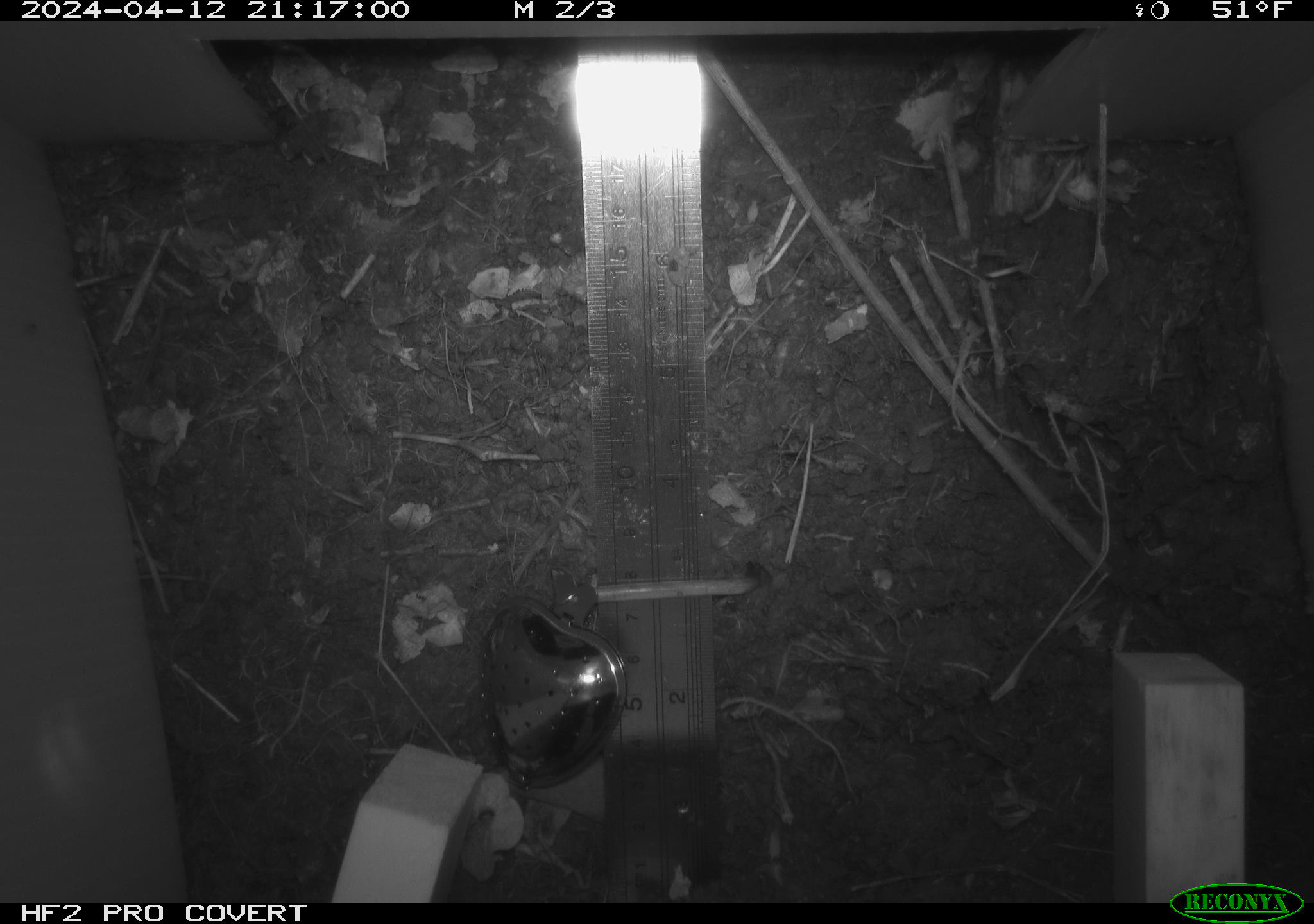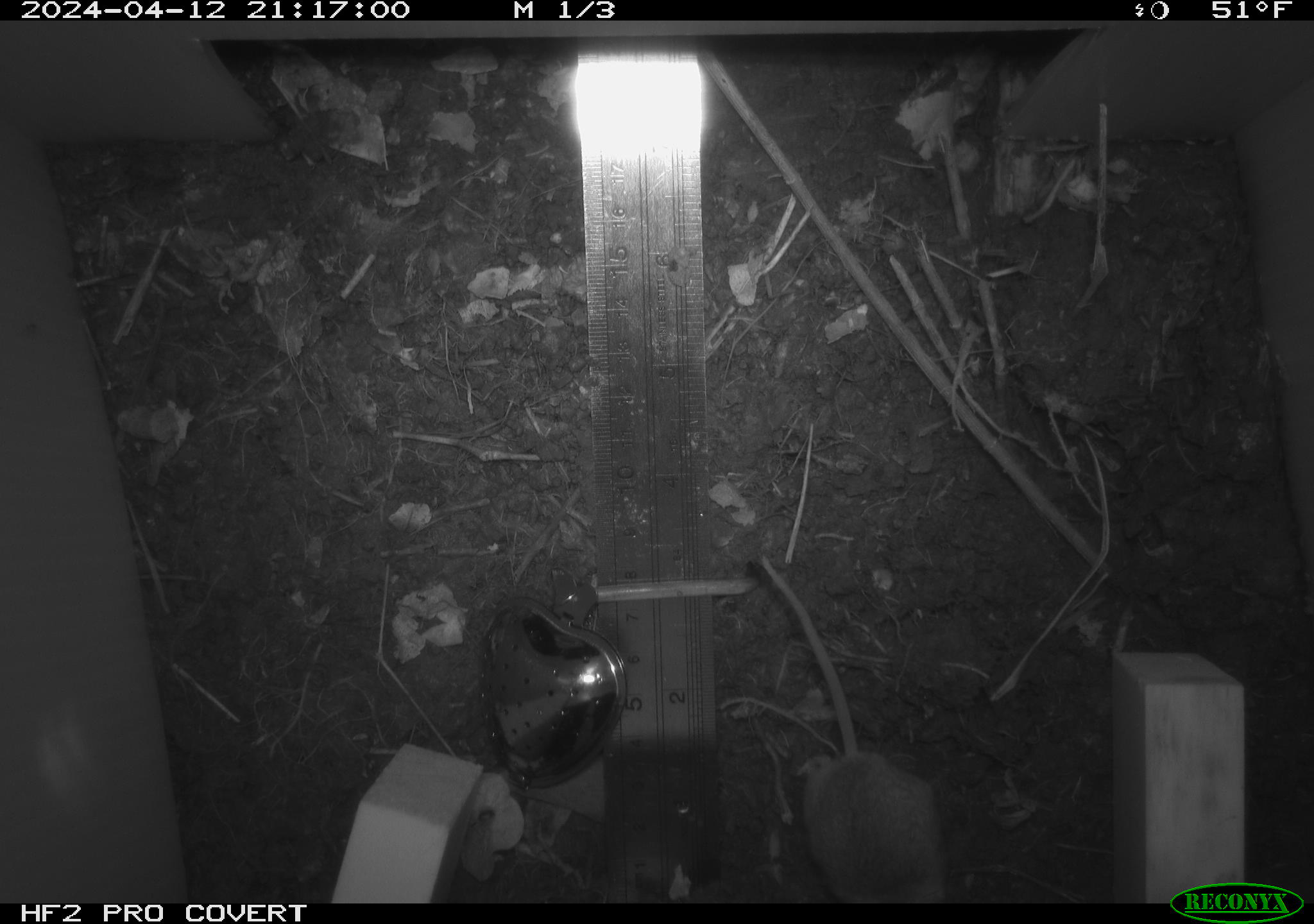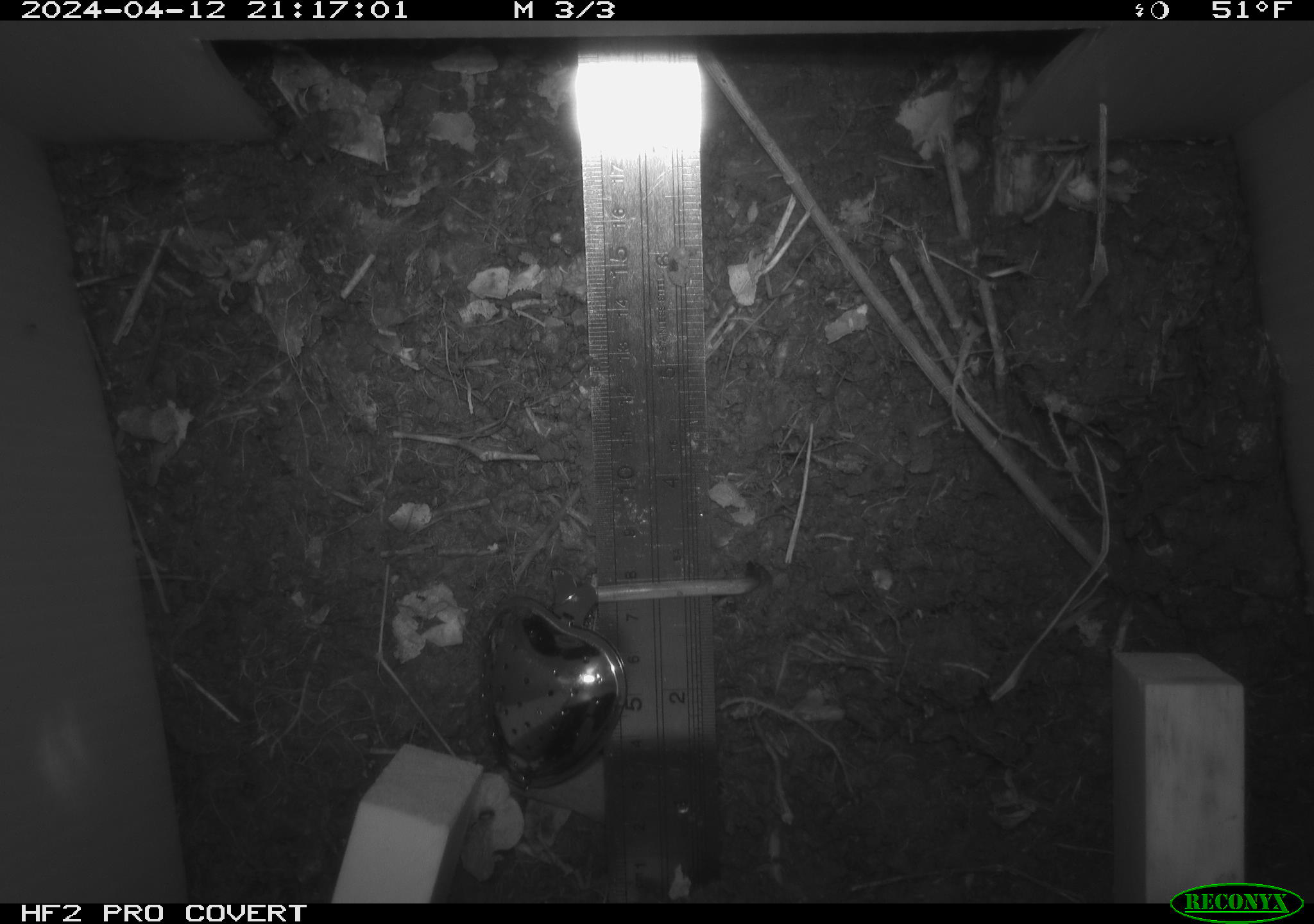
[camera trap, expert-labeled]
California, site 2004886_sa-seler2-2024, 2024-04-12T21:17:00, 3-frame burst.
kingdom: Animalia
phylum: Chordata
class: Mammalia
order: Rodentia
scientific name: Rodentia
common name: mouse species